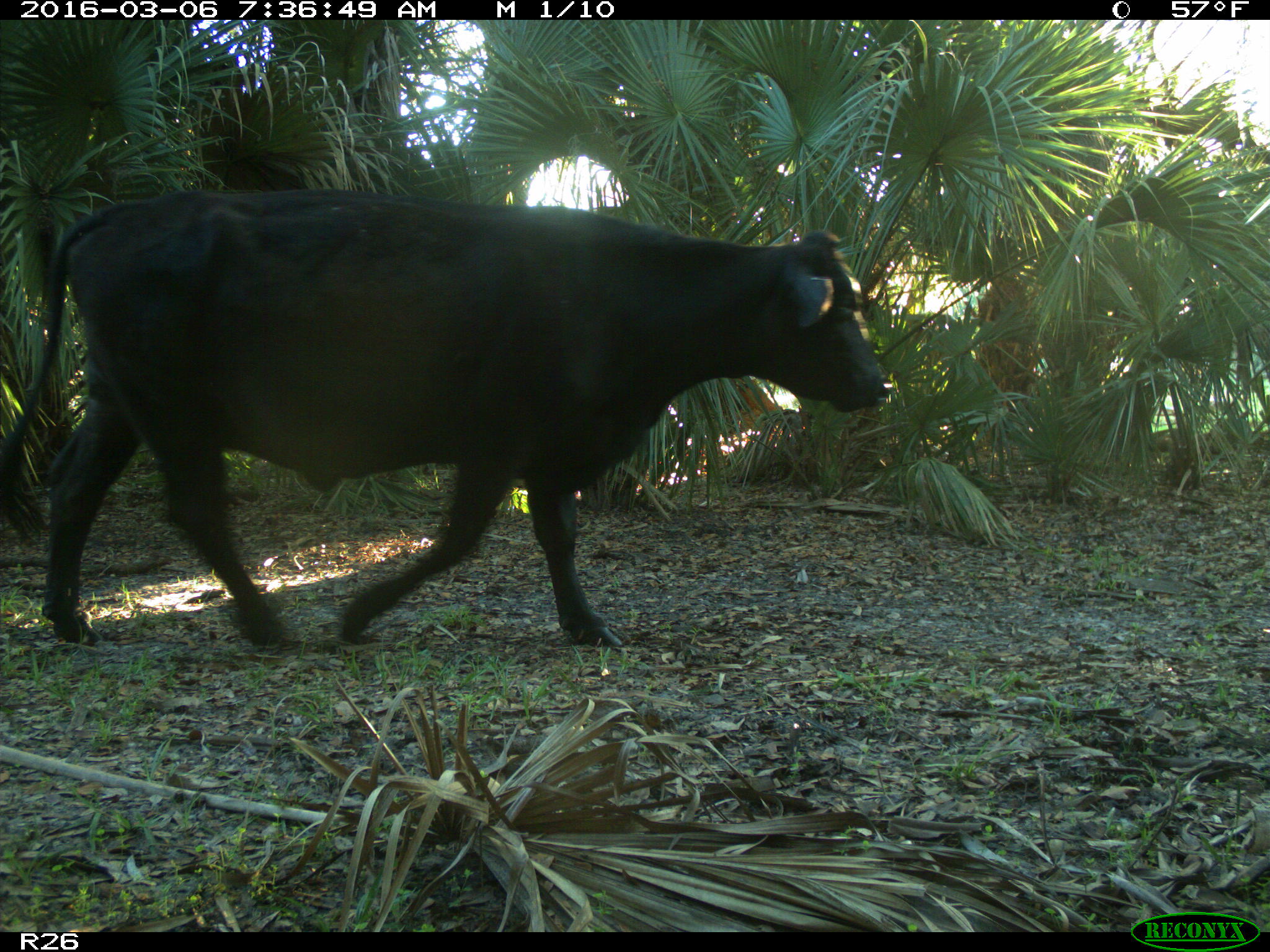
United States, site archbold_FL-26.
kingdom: Animalia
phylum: Chordata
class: Mammalia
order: Artiodactyla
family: Bovidae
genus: Bos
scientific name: Bos taurus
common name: domestic cow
Bos taurus (domestic cow).